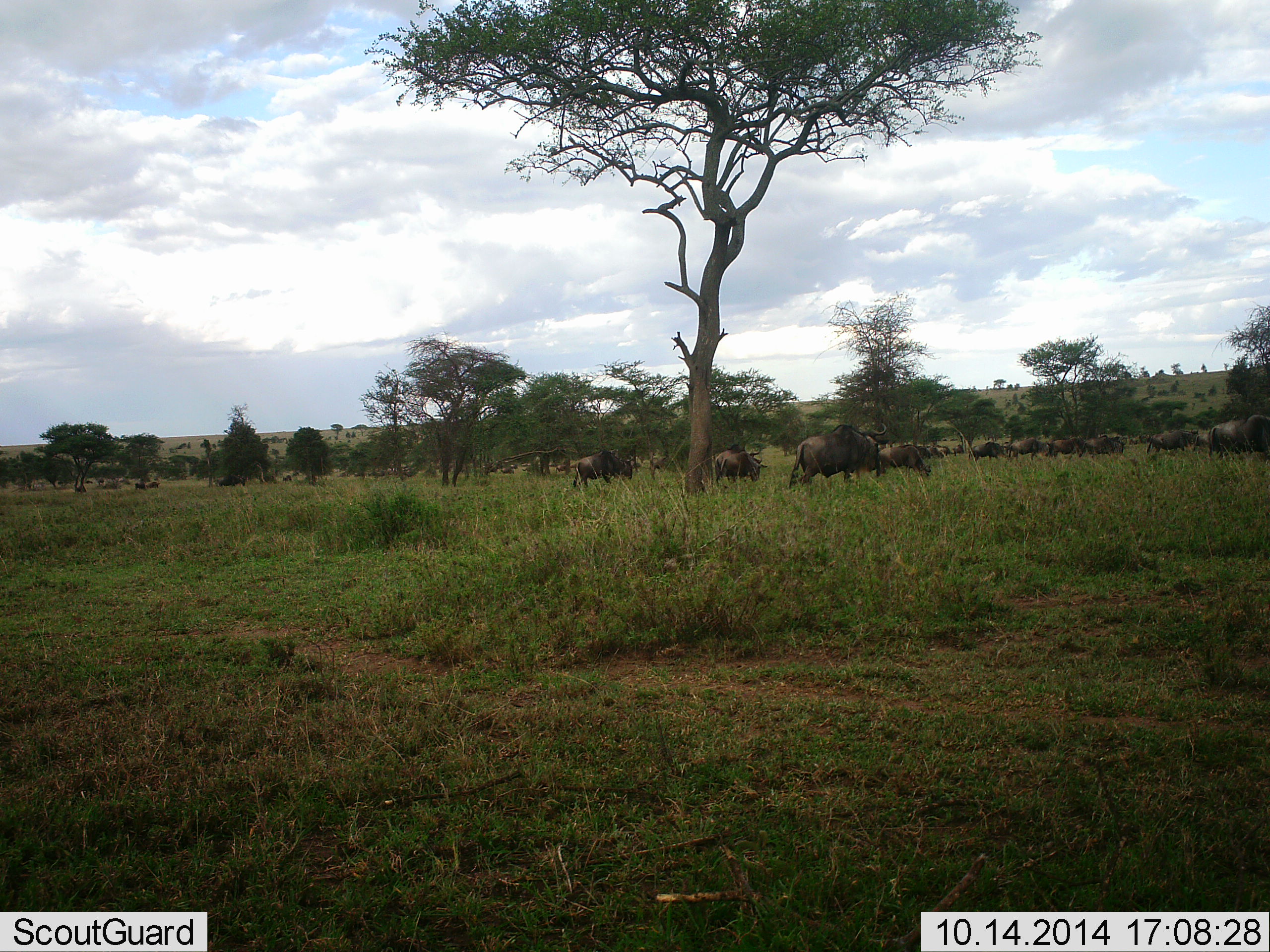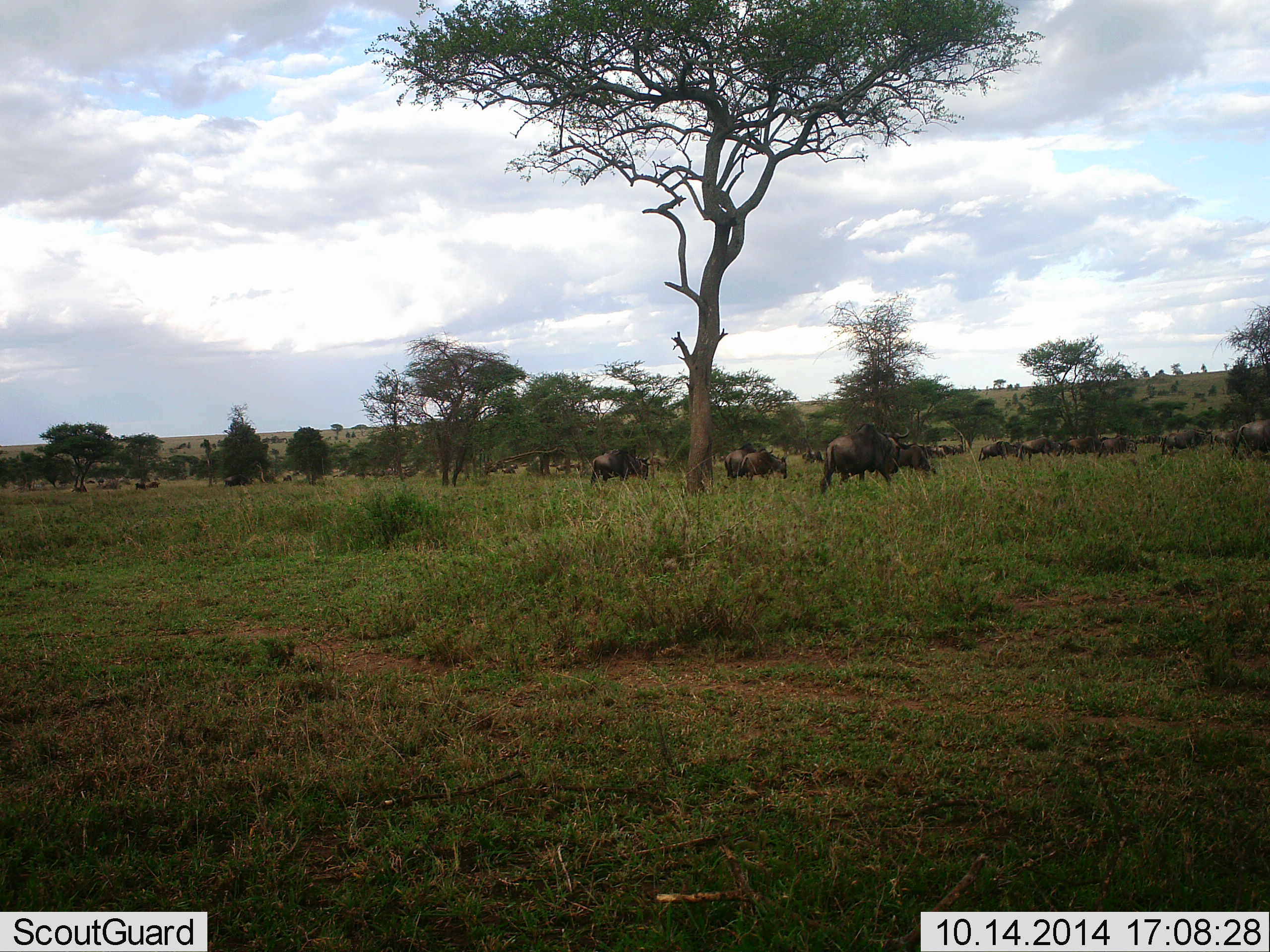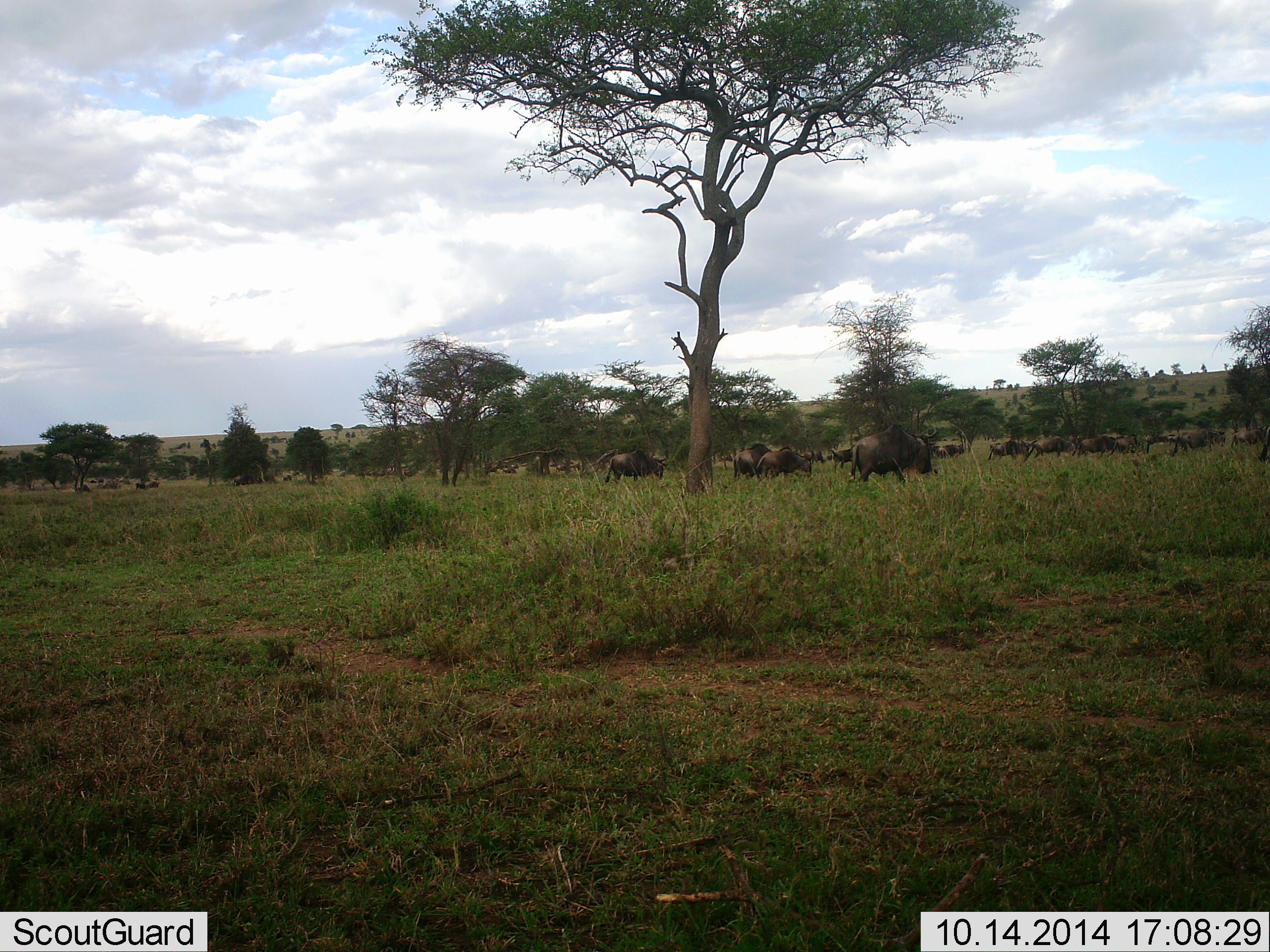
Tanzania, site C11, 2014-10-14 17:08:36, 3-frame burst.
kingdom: Animalia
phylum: Chordata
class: Mammalia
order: Artiodactyla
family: Bovidae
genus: Connochaetes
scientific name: Connochaetes taurinus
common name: blue wildebeest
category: wildebeest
Wildebeest (blue wildebeest) (Connochaetes taurinus), count 11-50. Behavior (volunteer vote fractions): standing 20%, resting 0%, moving 70%, interacting 0%. Young present (vote fraction): 0%. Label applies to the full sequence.